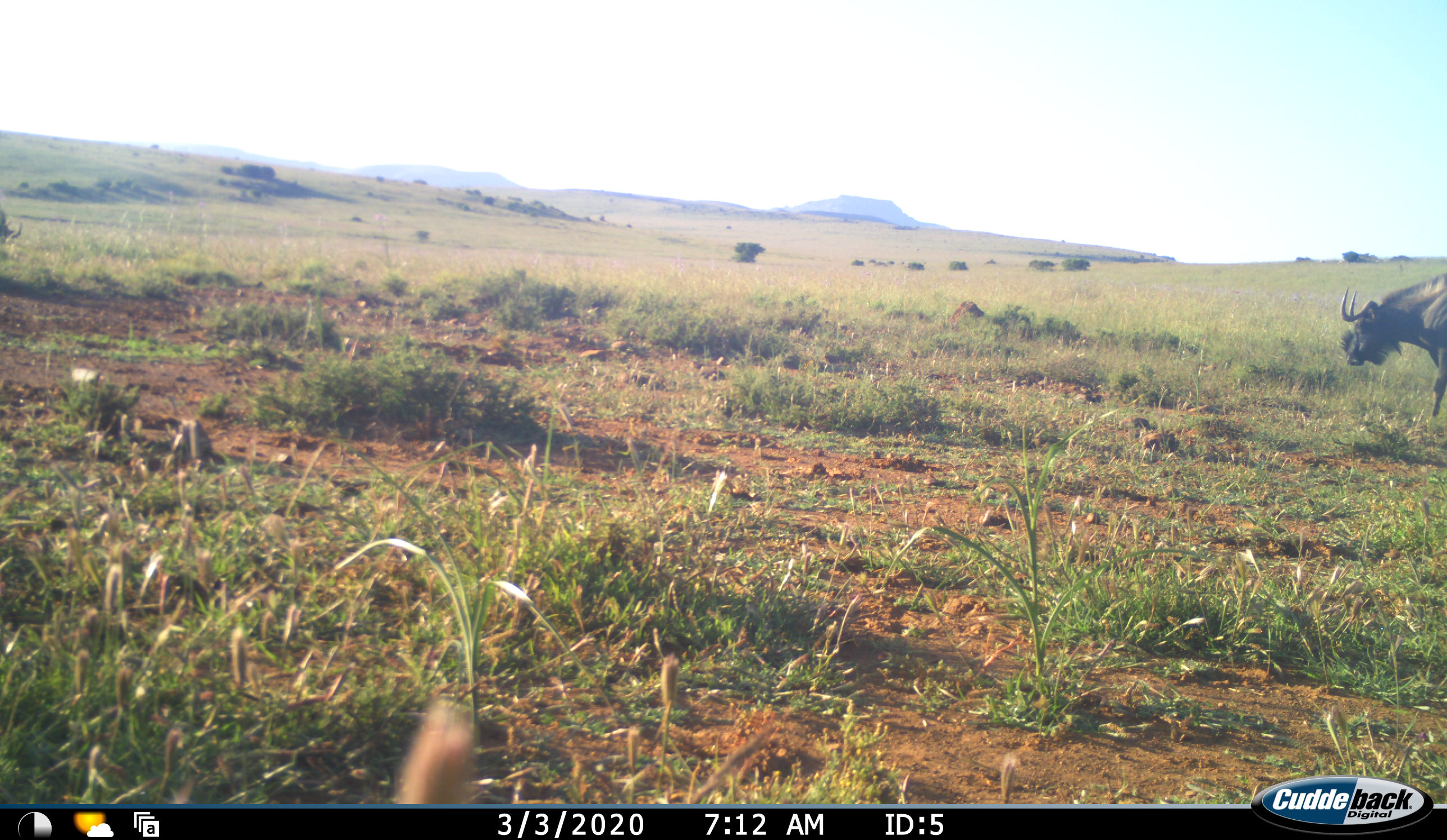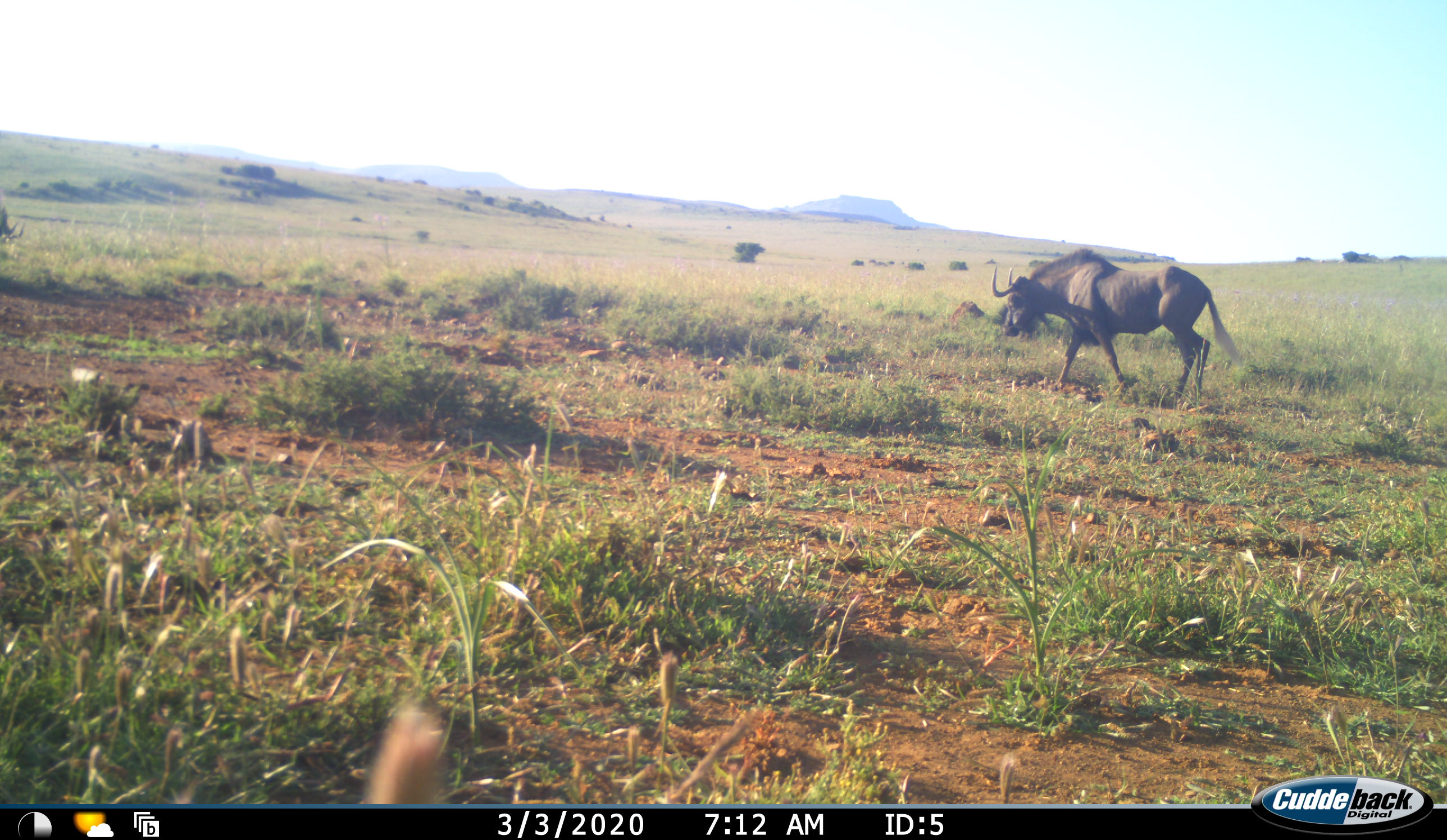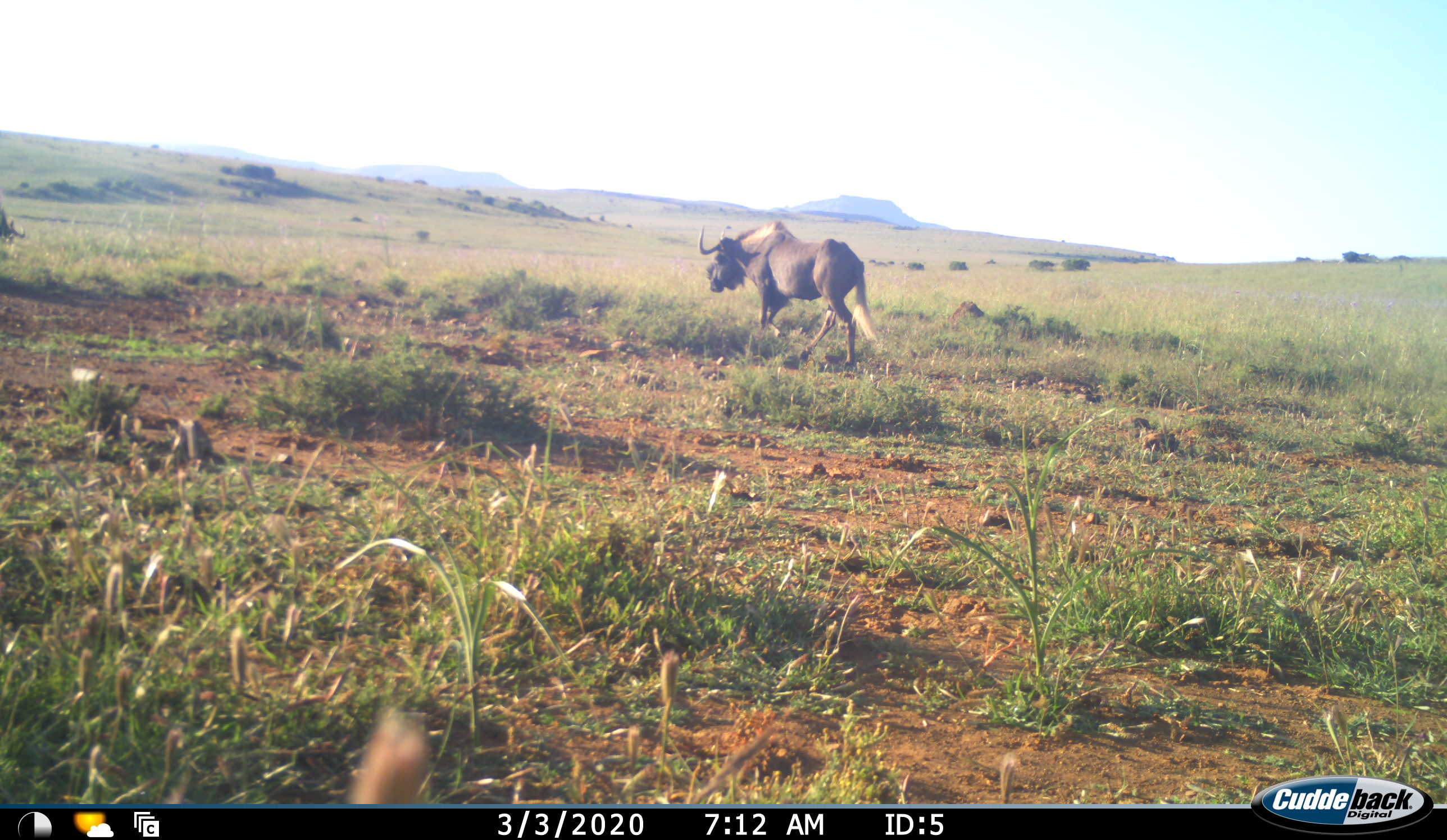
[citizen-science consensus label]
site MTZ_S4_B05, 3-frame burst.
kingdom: Animalia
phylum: Chordata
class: Mammalia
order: Artiodactyla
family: Bovidae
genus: Connochaetes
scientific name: Connochaetes gnou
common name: black wildebeest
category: wildebeestblack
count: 1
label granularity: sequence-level